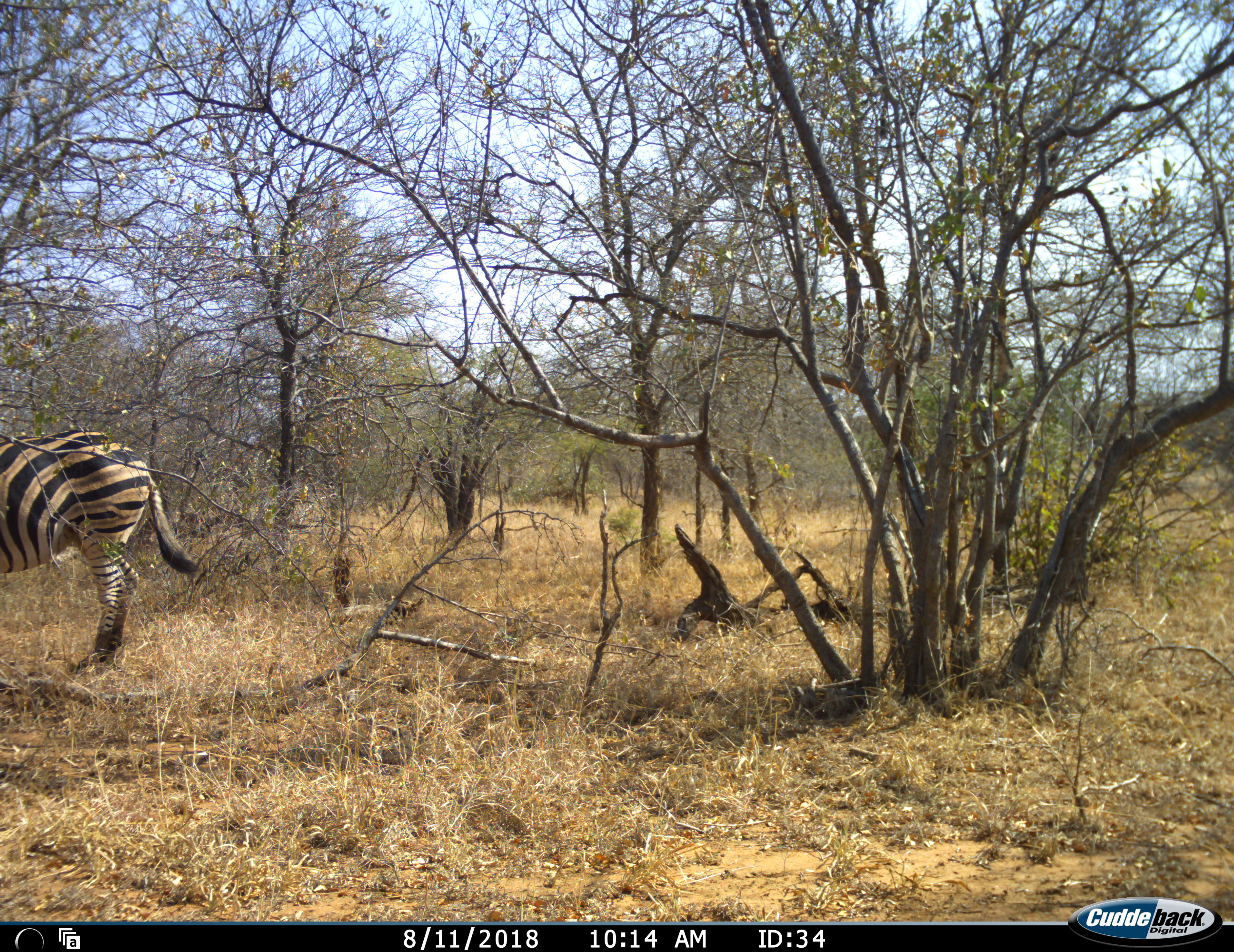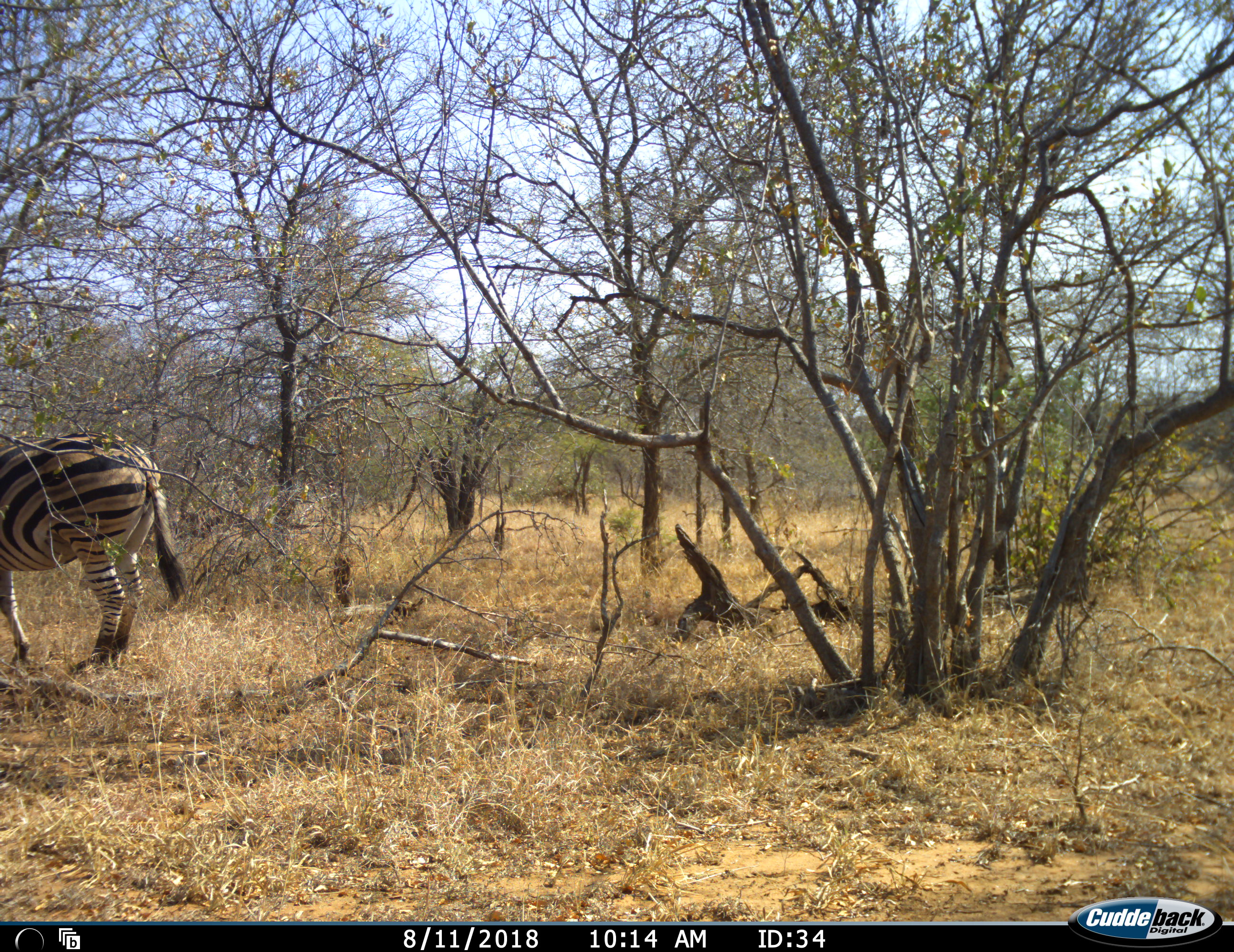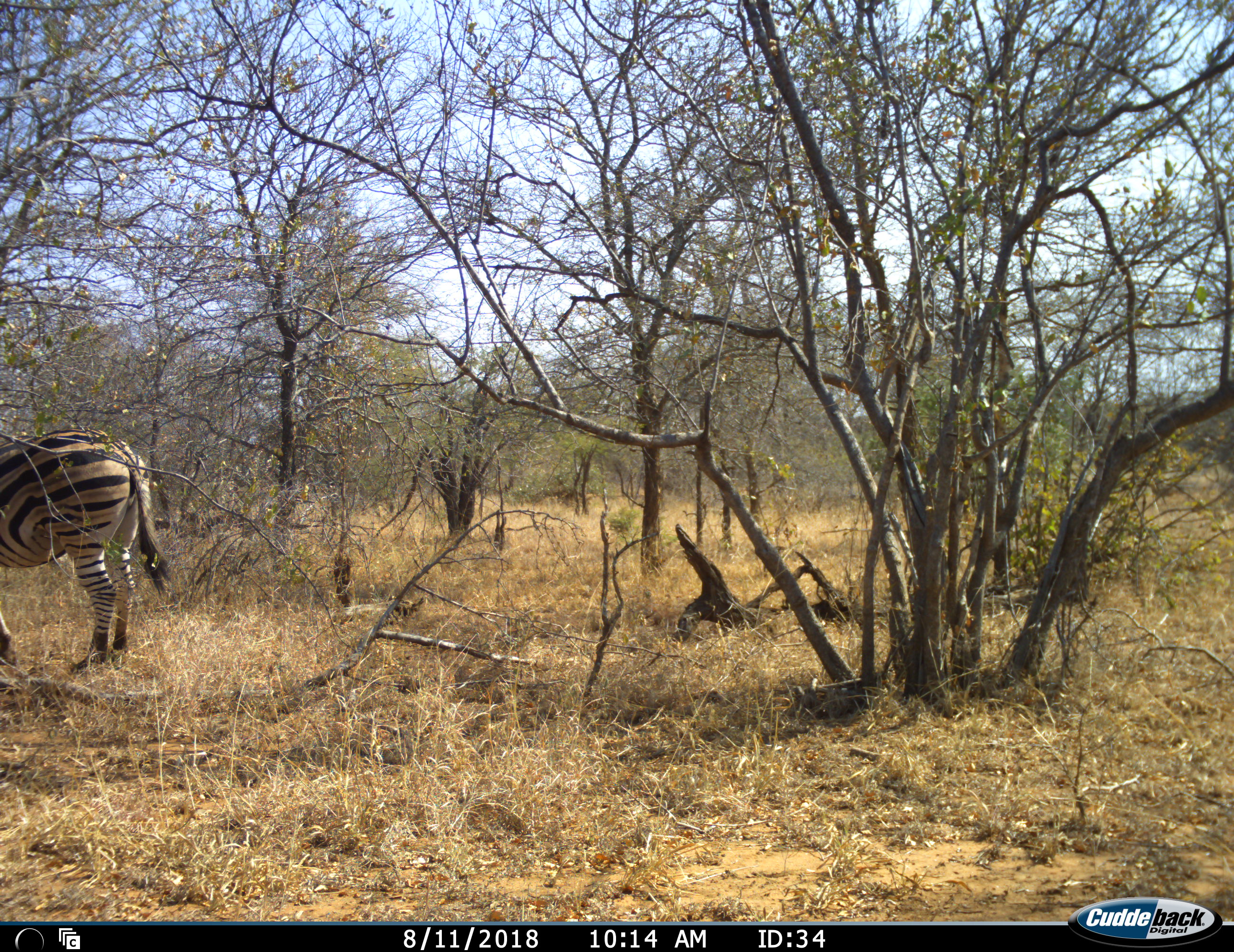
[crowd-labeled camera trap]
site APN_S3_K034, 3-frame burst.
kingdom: Animalia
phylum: Chordata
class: Mammalia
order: Perissodactyla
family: Equidae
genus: Equus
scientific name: Equus quagga burchellii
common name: burchell's zebra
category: zebraburchells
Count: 1.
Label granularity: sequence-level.